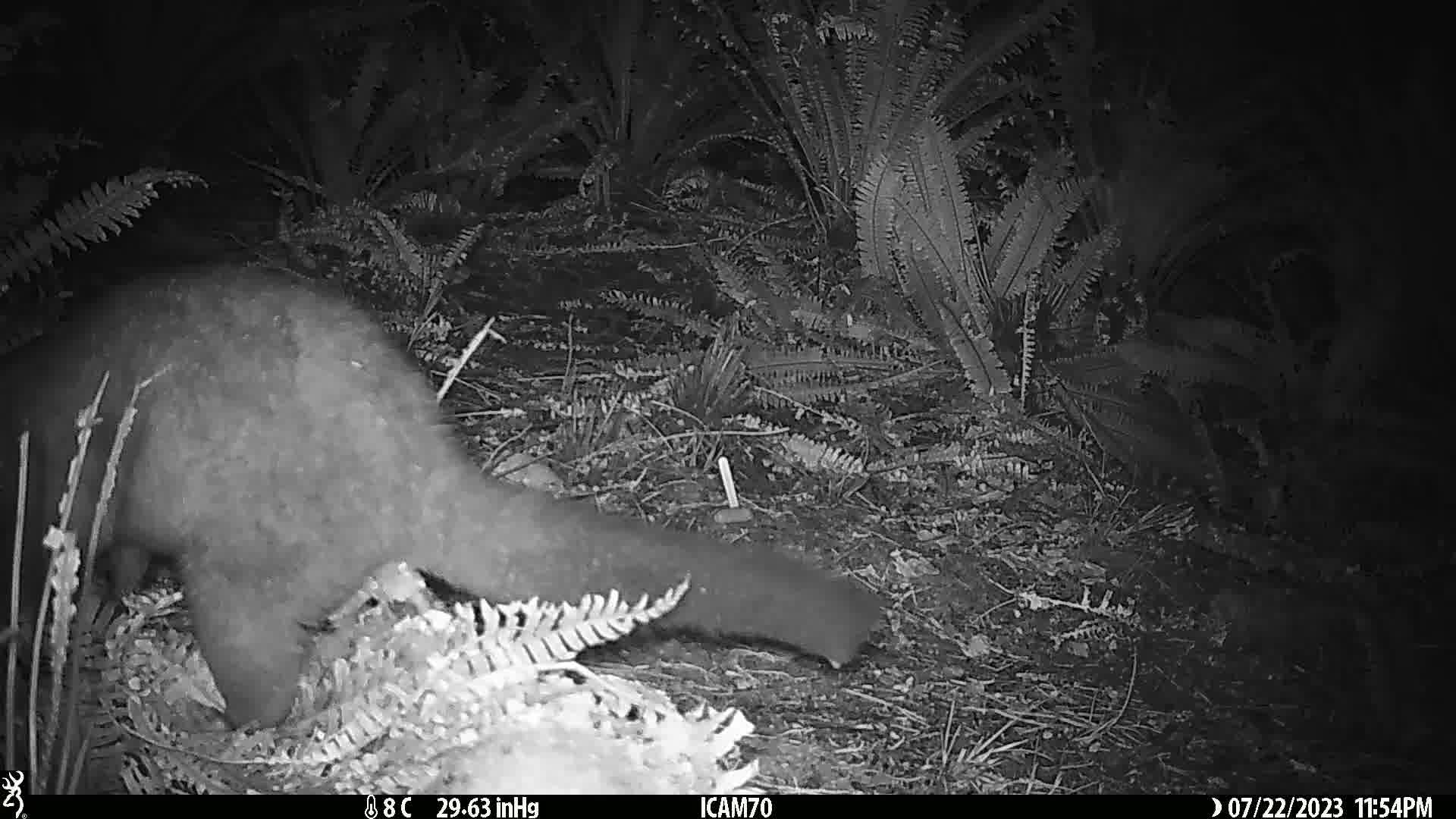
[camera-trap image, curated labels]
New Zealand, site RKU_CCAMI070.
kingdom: Animalia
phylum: Chordata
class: Mammalia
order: Diprotodontia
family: Phalangeridae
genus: Trichosurus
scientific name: Trichosurus vulpecula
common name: common brushtail possum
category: possum